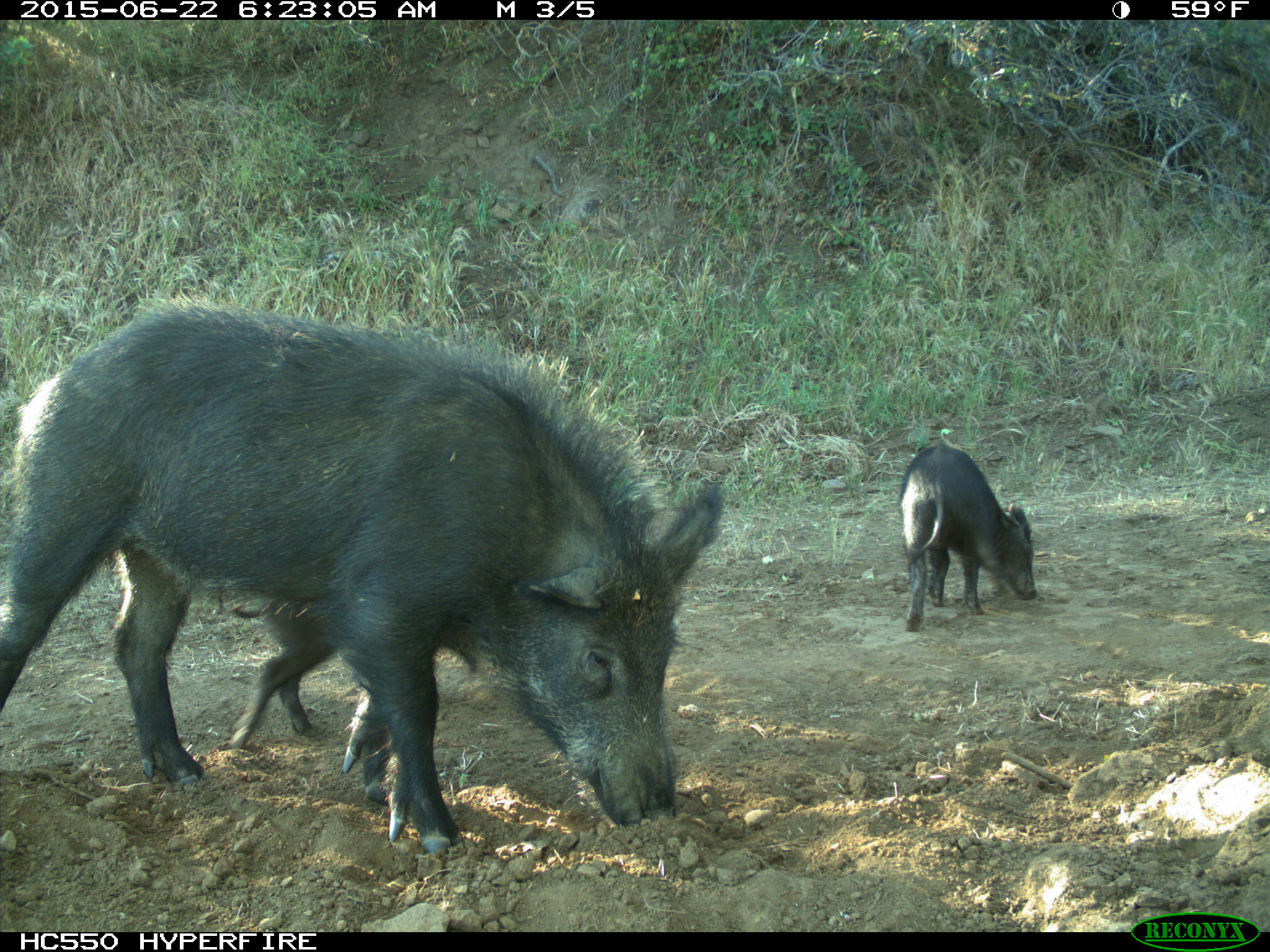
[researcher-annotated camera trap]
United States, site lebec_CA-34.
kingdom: Animalia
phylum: Chordata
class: Mammalia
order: Artiodactyla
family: Suidae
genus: Sus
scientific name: Sus scrofa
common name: wild boar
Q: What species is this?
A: Sus scrofa (wild boar).